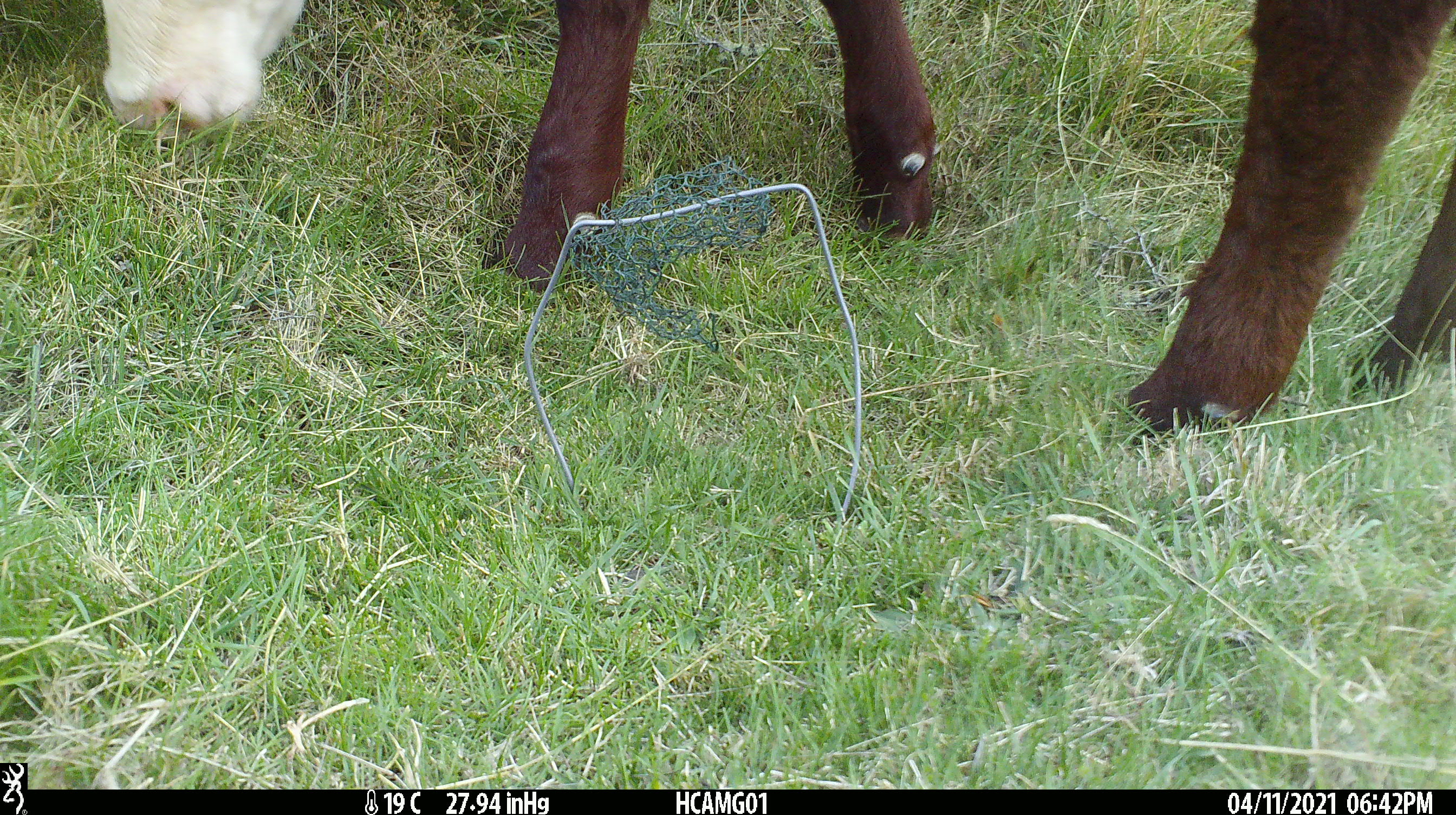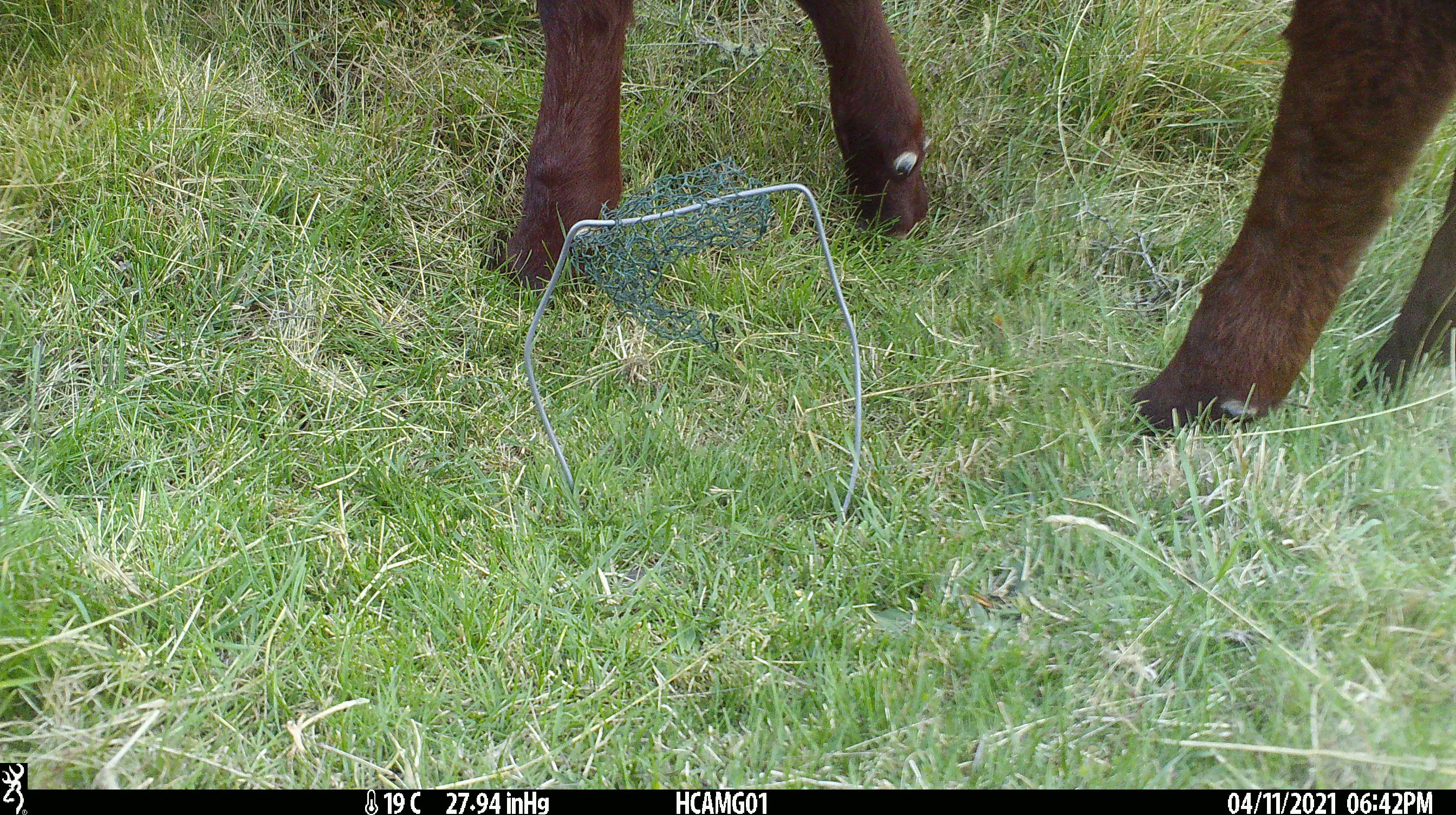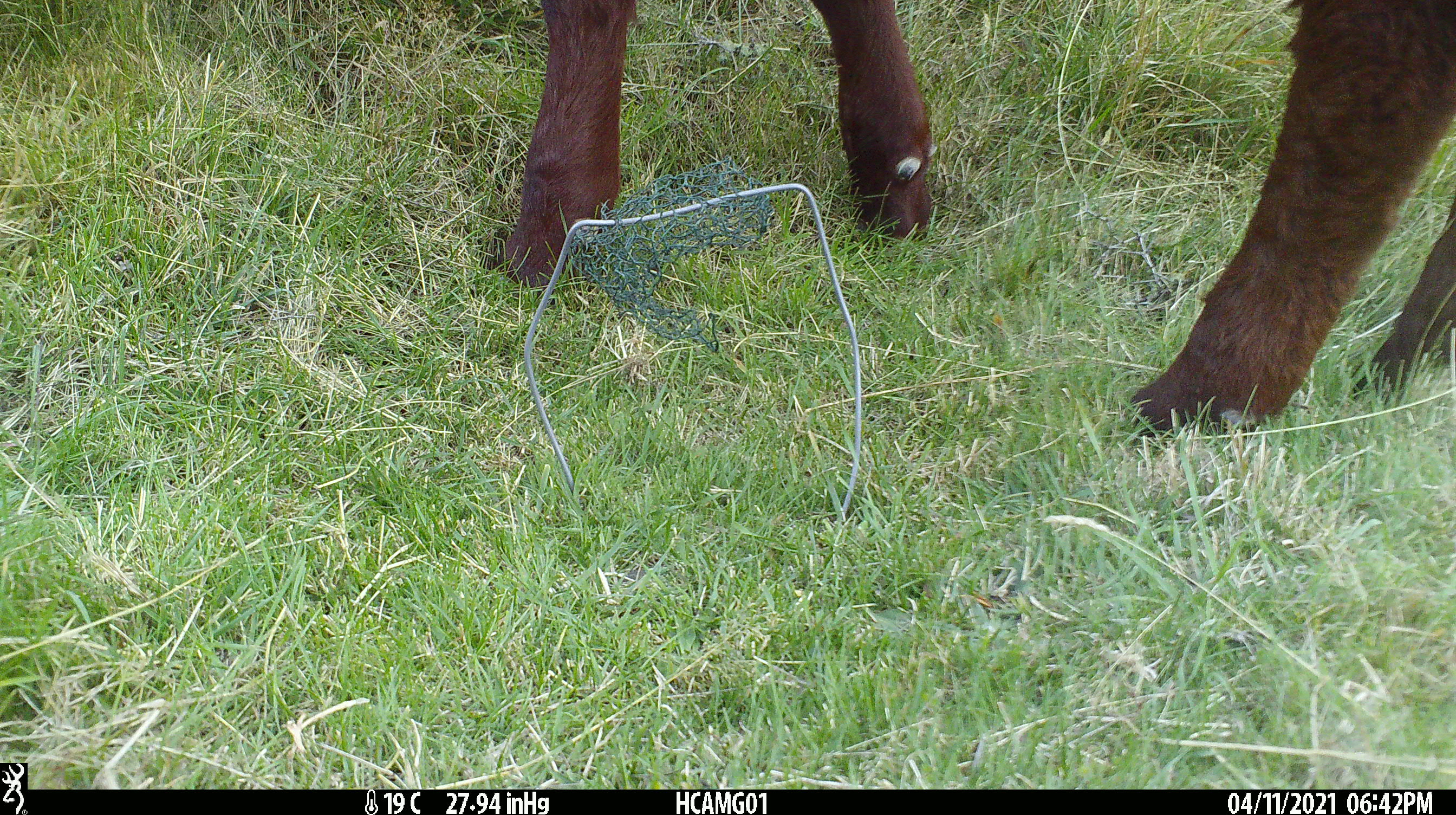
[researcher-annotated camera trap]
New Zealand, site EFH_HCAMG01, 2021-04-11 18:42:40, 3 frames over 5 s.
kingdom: Animalia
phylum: Chordata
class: Mammalia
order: Artiodactyla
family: Bovidae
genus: Bos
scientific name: Bos taurus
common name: domestic cow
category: cow